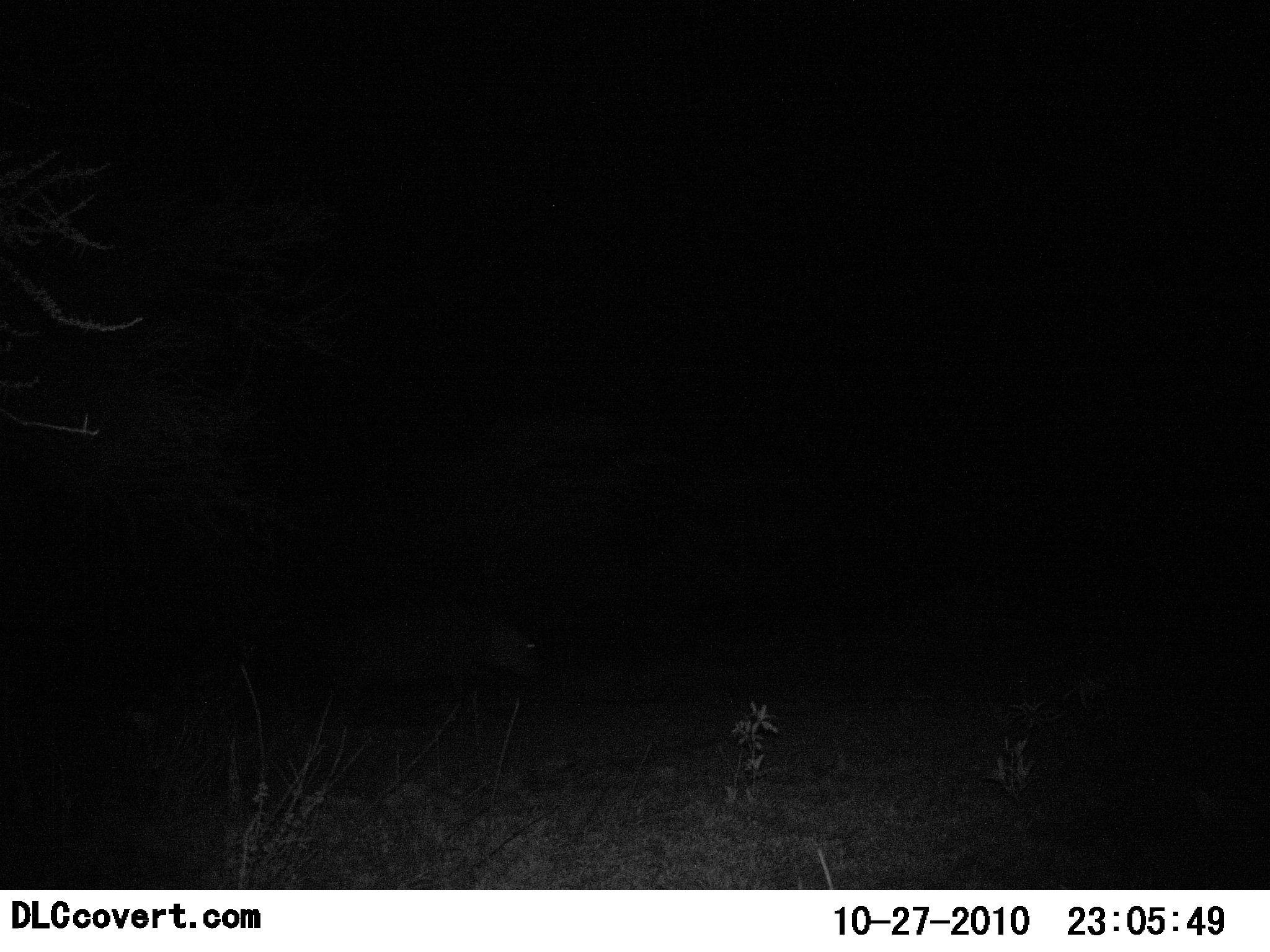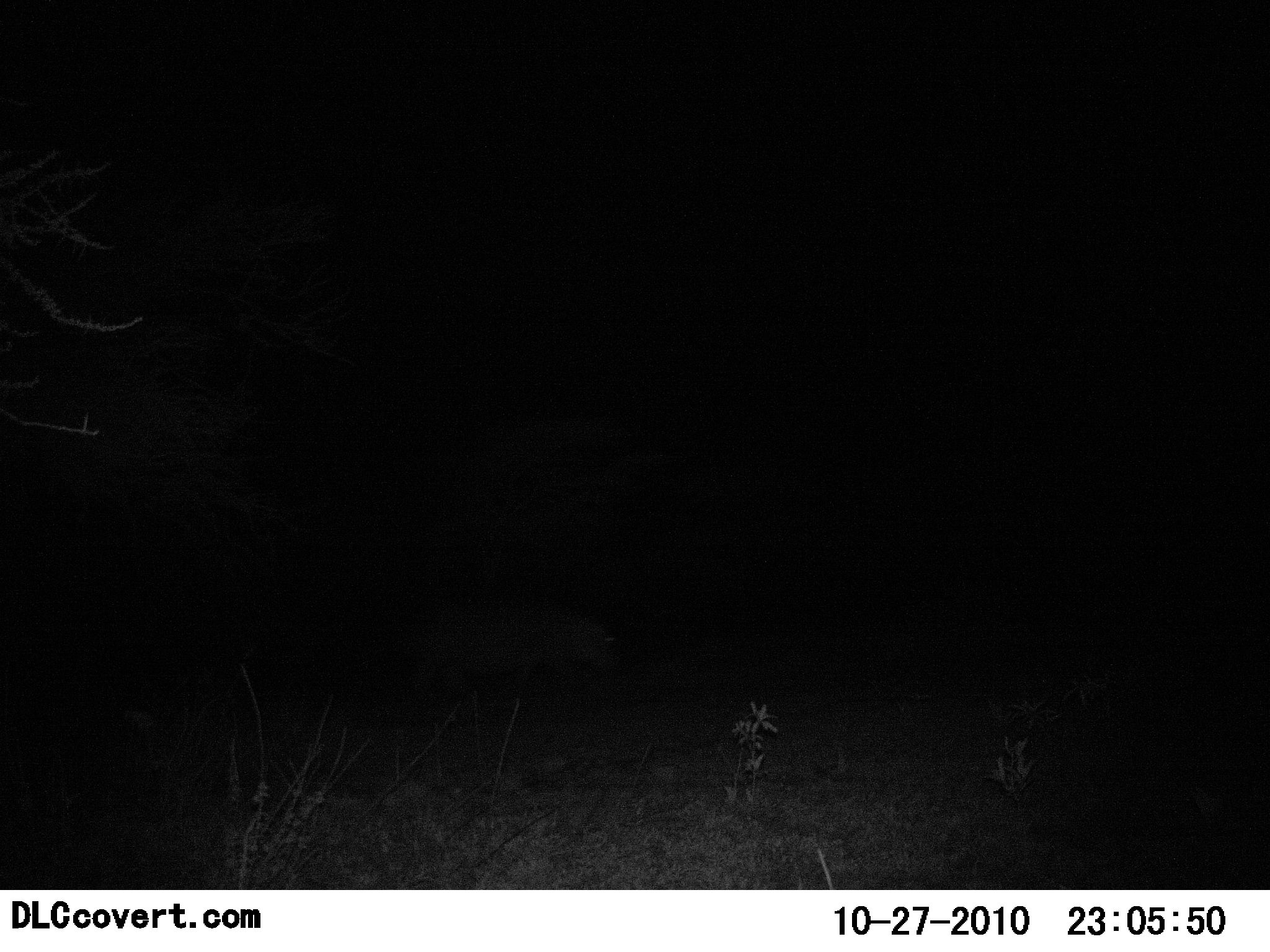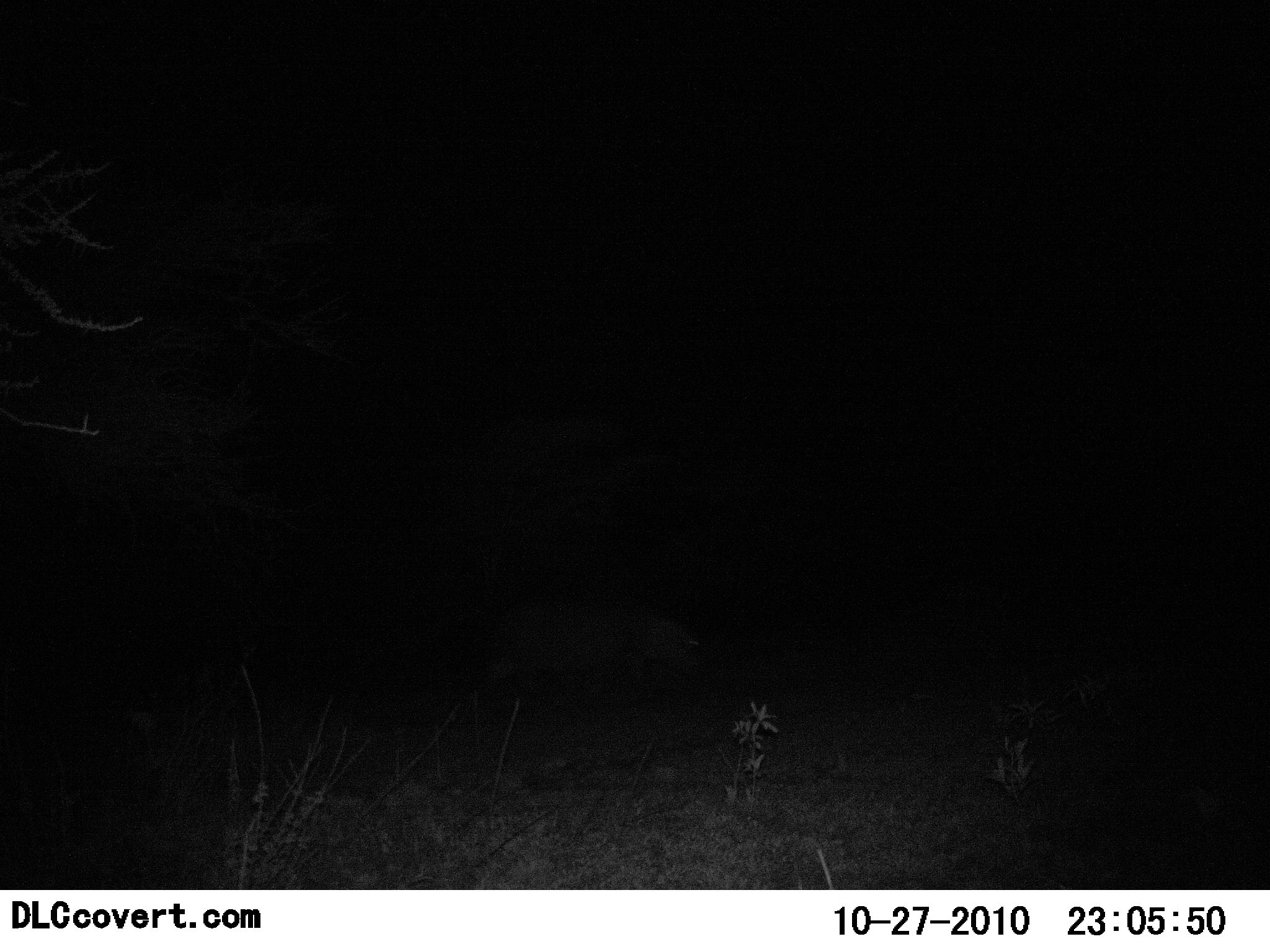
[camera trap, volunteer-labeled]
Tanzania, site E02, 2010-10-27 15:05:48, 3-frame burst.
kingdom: Animalia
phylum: Chordata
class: Mammalia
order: Artiodactyla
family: Hippopotamidae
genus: Hippopotamus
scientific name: Hippopotamus amphibius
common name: hippopotamus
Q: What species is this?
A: Hippopotamus (Hippopotamus amphibius).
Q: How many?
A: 1.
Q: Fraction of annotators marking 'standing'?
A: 0%.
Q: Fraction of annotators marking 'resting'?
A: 0%.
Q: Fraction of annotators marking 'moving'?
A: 100%.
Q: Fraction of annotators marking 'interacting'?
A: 0%.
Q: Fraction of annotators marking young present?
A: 0%.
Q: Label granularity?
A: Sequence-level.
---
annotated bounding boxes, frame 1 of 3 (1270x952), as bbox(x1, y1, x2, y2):
animal: bbox(363, 602, 560, 696)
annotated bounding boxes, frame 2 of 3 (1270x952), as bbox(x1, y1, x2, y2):
animal: bbox(404, 595, 633, 710)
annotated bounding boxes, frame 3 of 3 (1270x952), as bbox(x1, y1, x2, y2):
animal: bbox(472, 598, 714, 709)